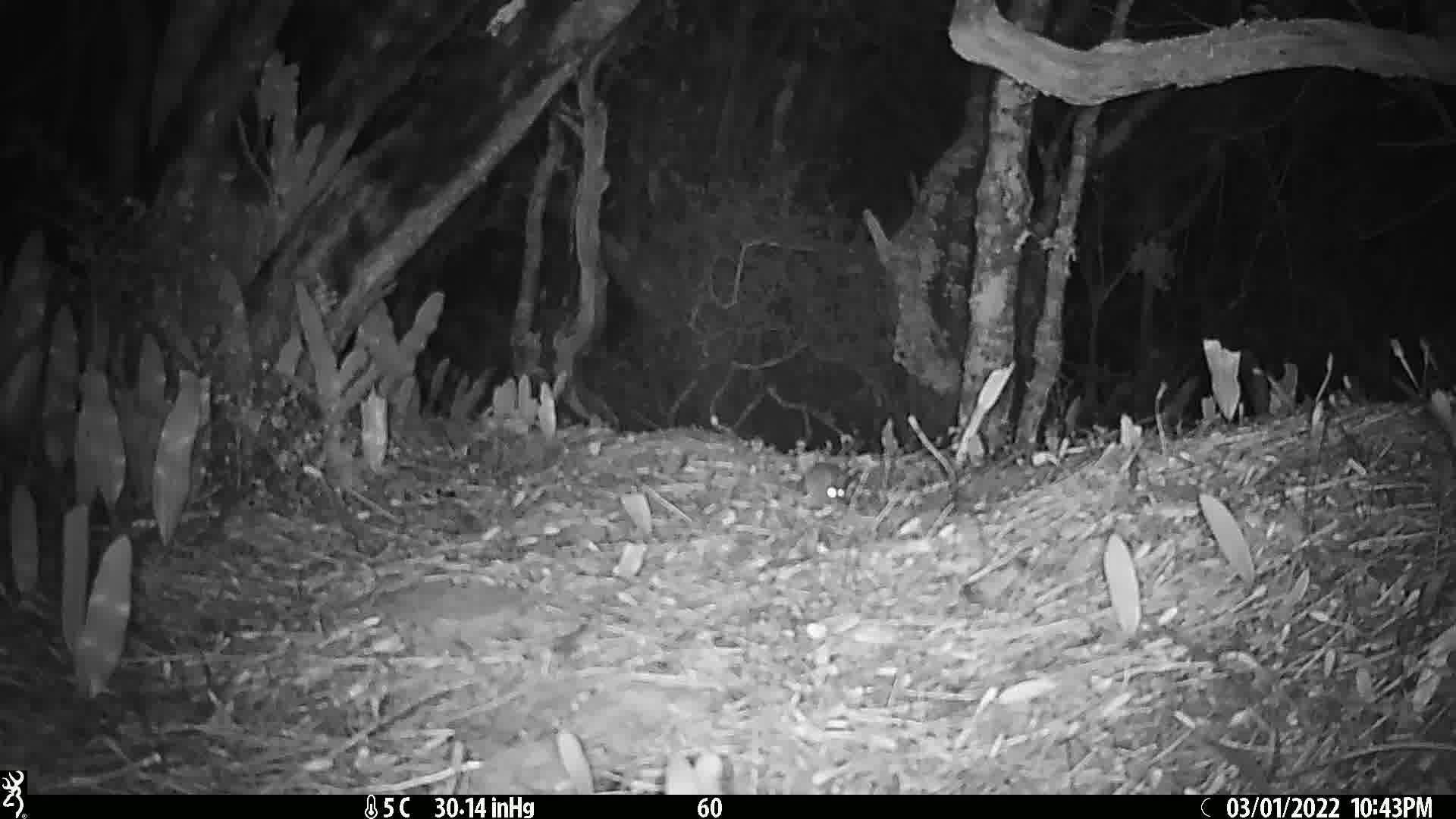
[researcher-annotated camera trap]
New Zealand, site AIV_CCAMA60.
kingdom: Animalia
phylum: Chordata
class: Mammalia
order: Rodentia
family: Muridae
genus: Mus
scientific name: Mus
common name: mouse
Mouse (Mus).